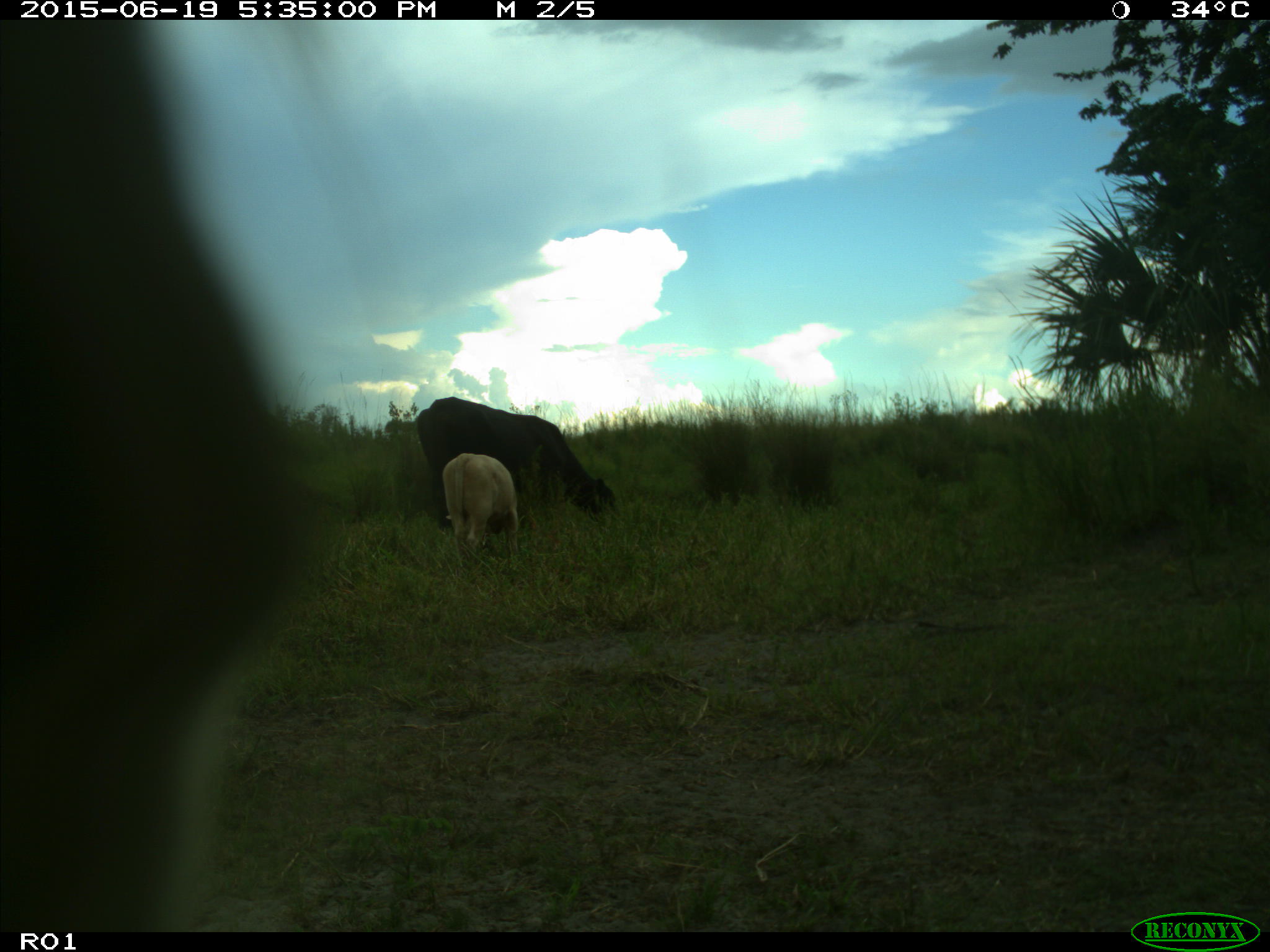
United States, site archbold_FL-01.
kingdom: Animalia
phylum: Chordata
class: Mammalia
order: Artiodactyla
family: Bovidae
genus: Bos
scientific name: Bos taurus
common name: domestic cow